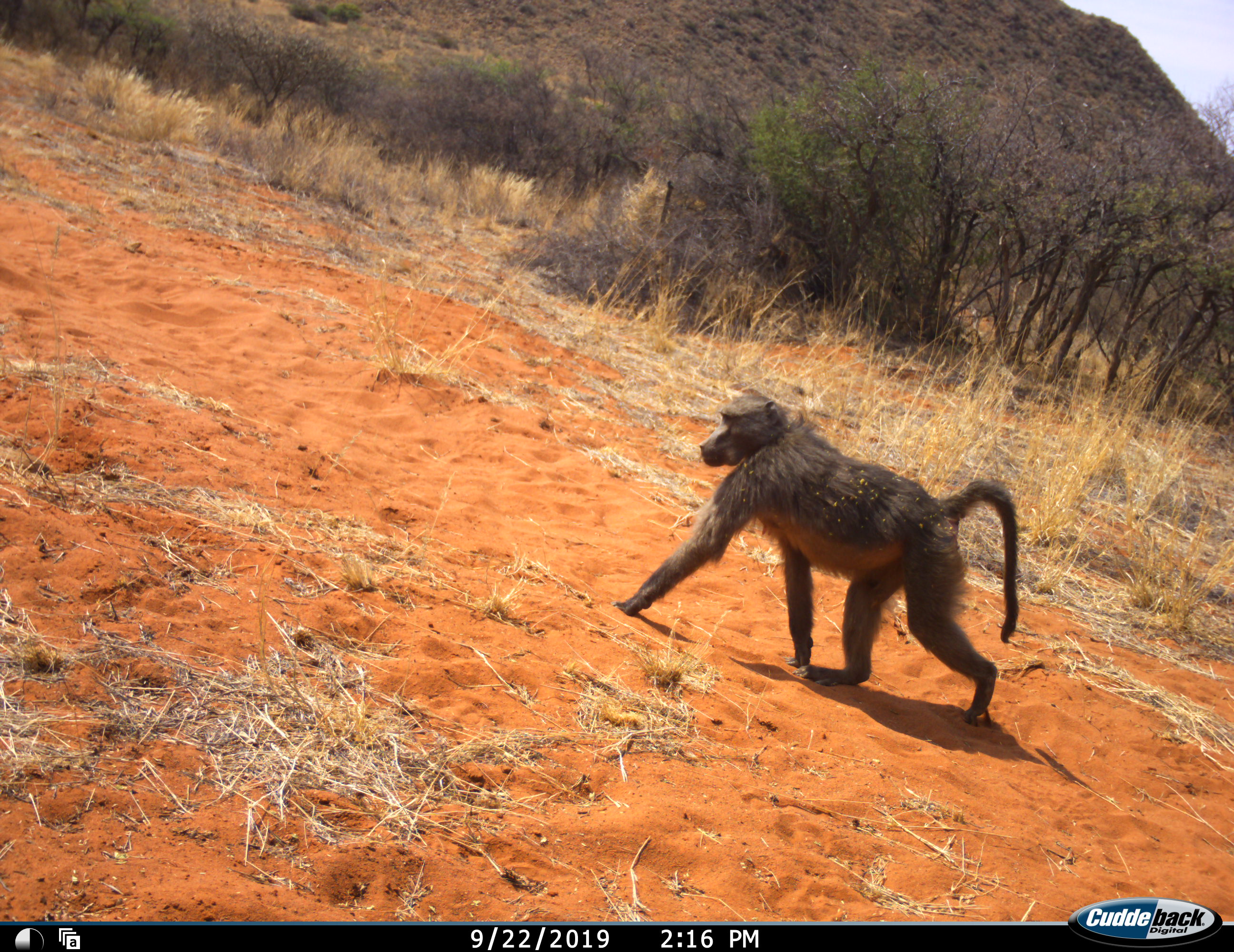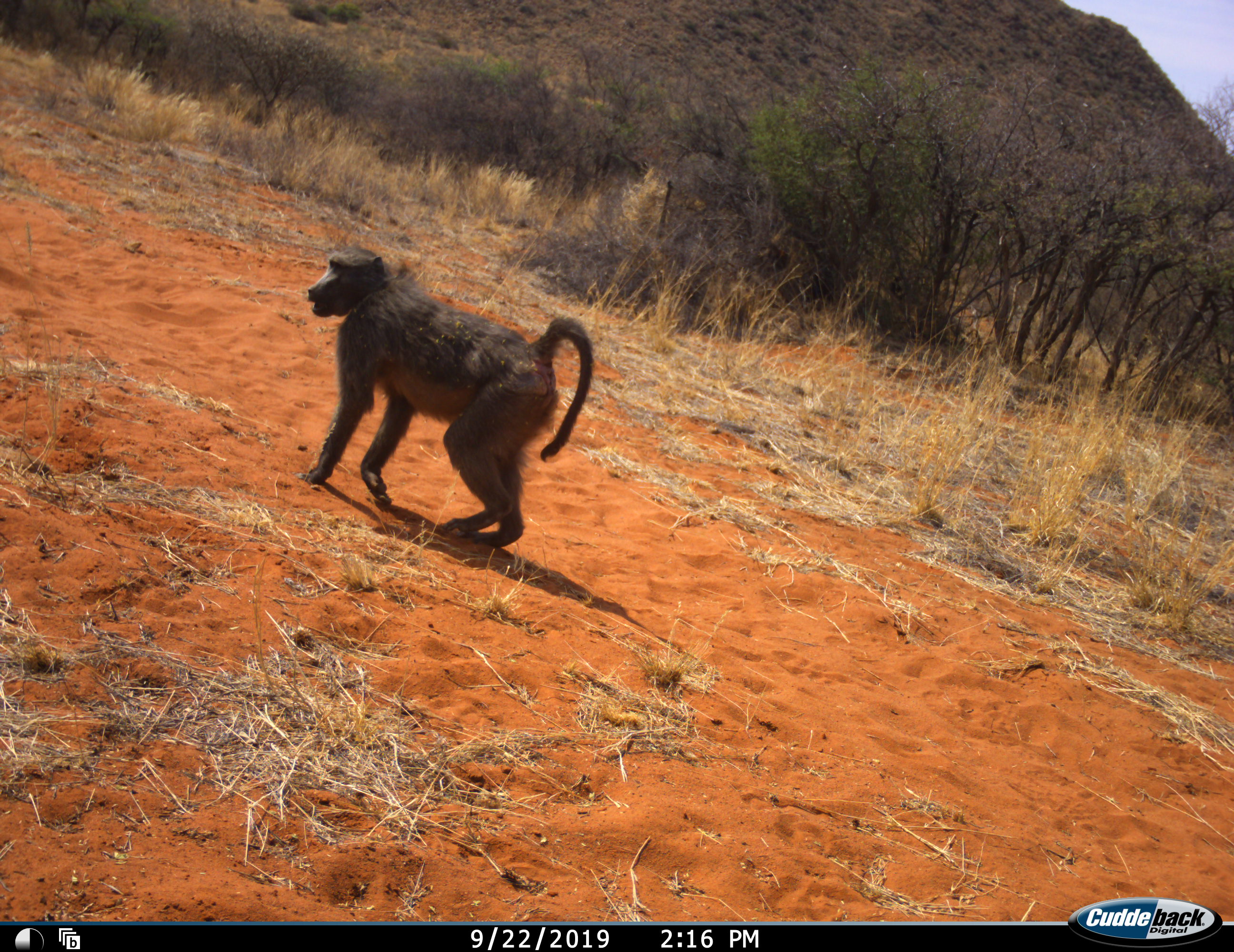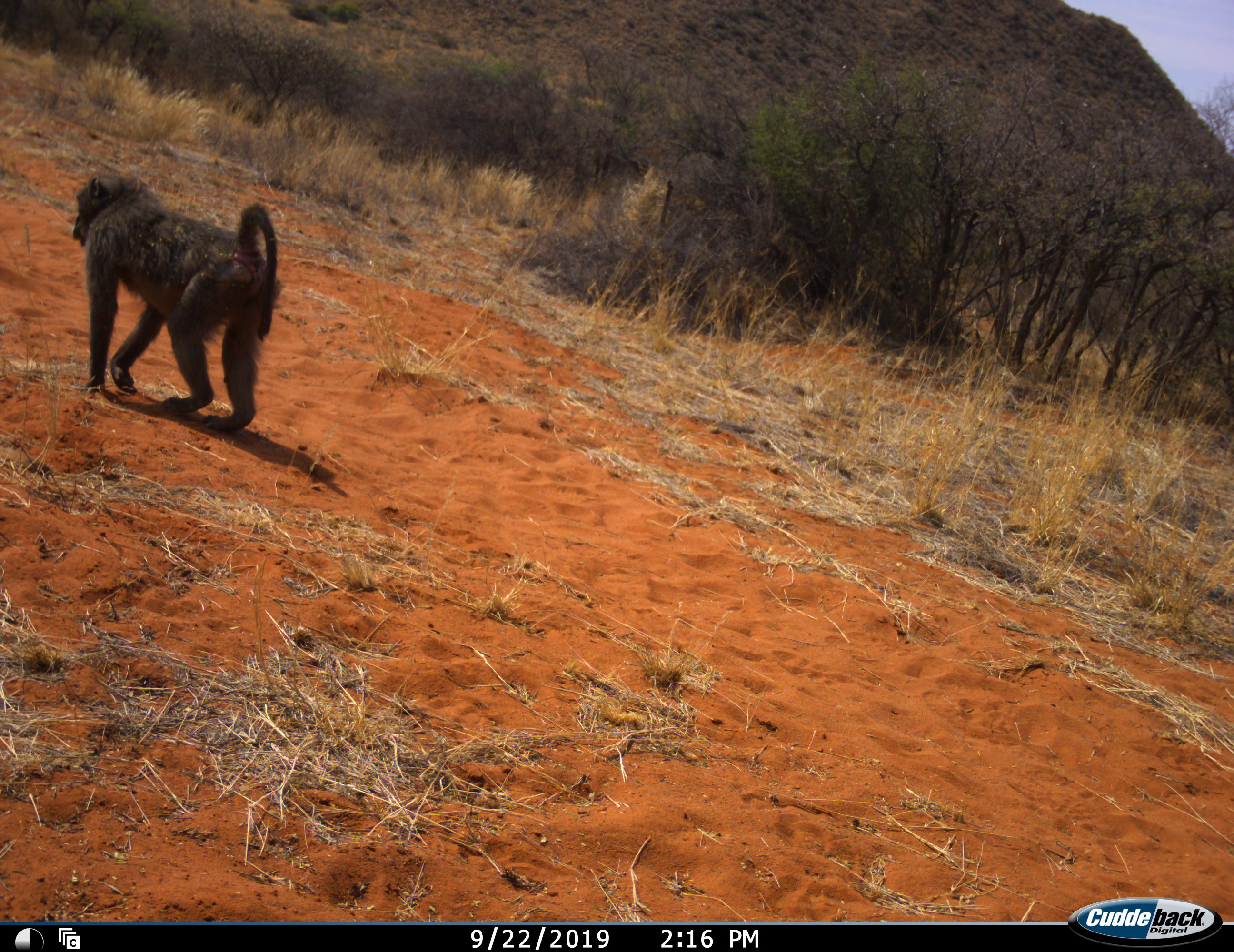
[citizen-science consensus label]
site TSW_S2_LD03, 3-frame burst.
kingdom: Animalia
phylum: Chordata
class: Mammalia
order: Primates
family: Cercopithecidae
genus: Papio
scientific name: Papio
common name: baboon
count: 1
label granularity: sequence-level